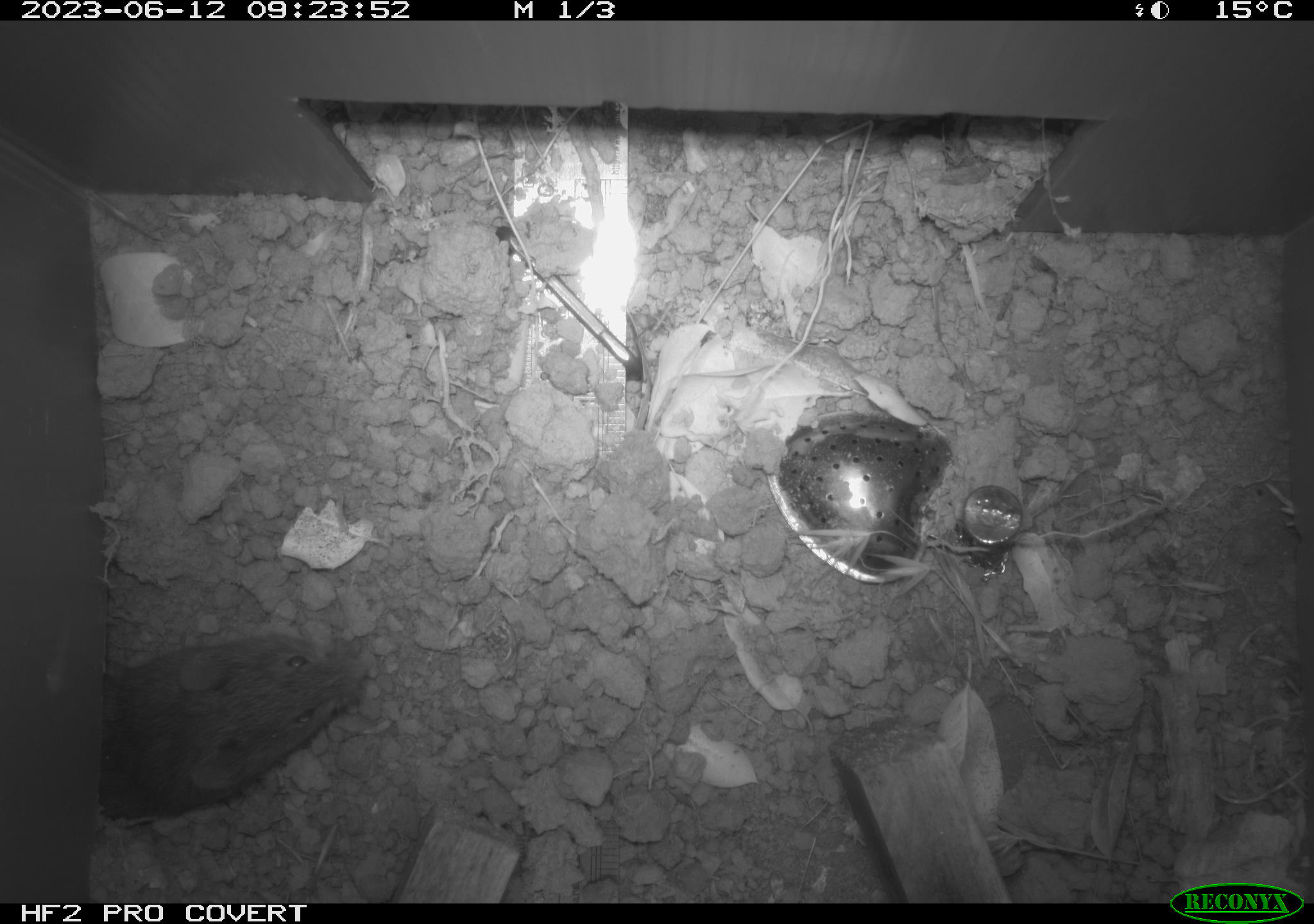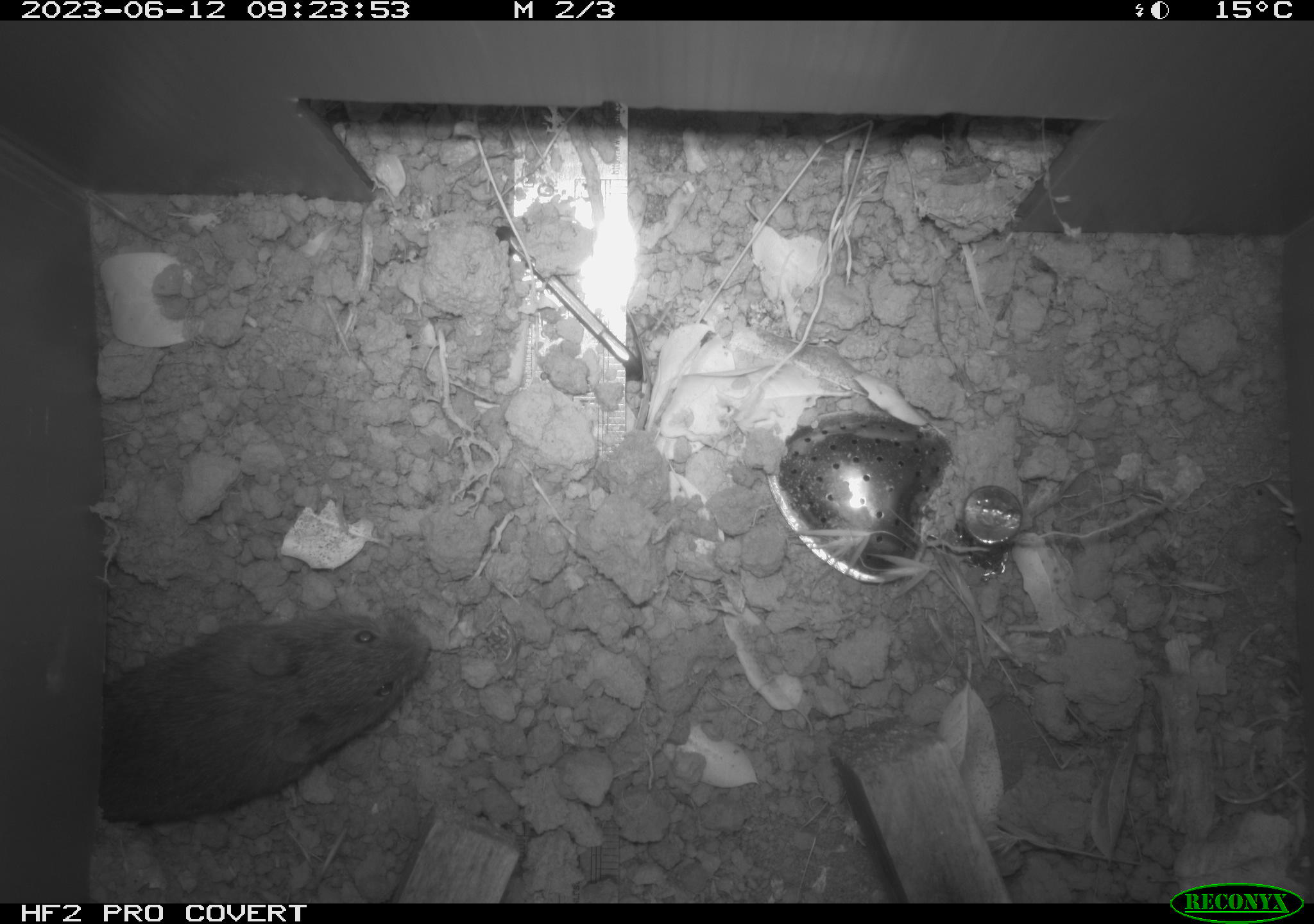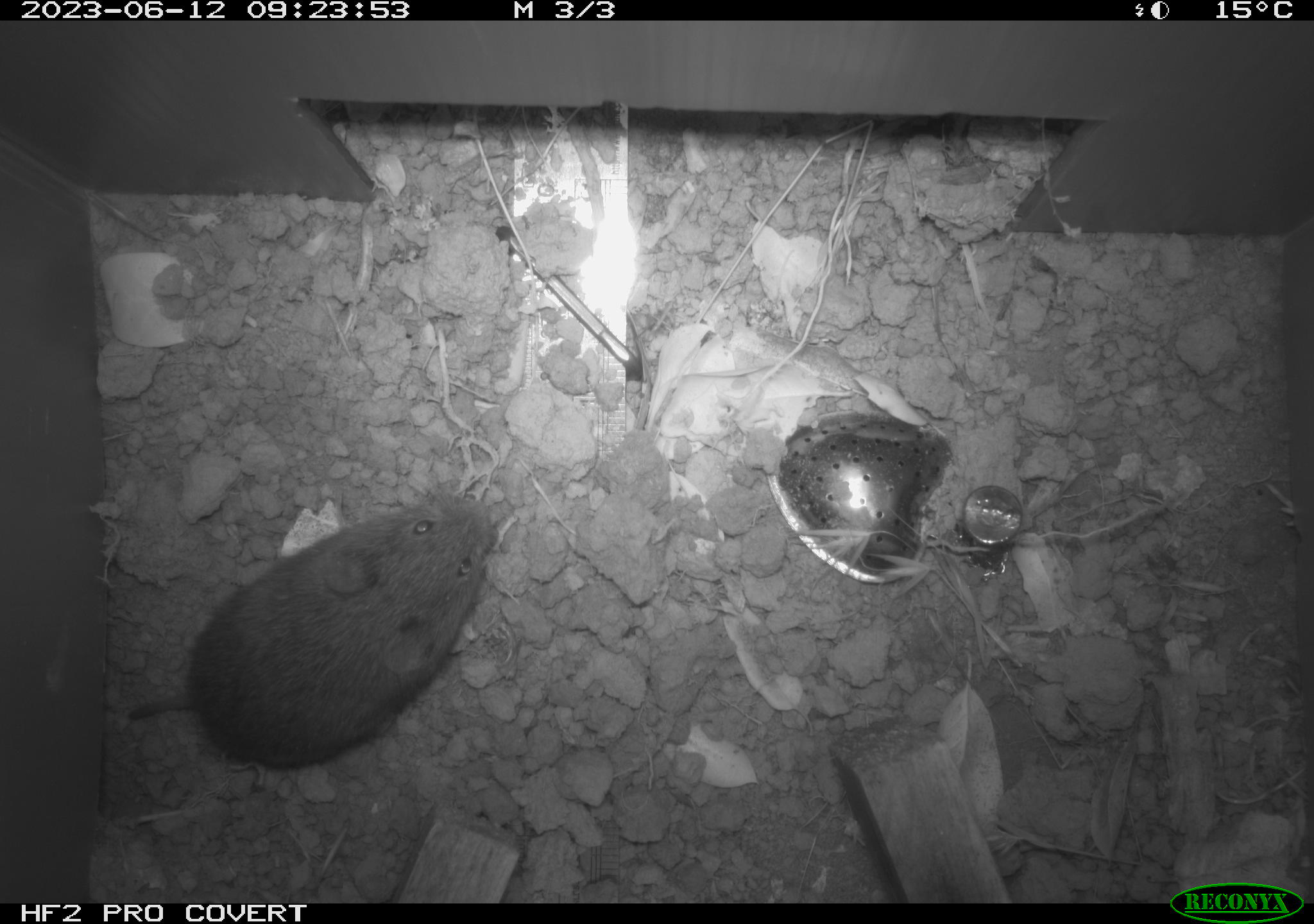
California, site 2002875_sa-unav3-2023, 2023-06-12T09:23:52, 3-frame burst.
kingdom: Animalia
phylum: Chordata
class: Mammalia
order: Rodentia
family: Cricetidae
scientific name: Arvicolinae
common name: voles, lemmings, and muskrats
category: arvicolinae subfamily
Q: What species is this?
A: Arvicolinae subfamily (voles, lemmings, and muskrats) (Arvicolinae).